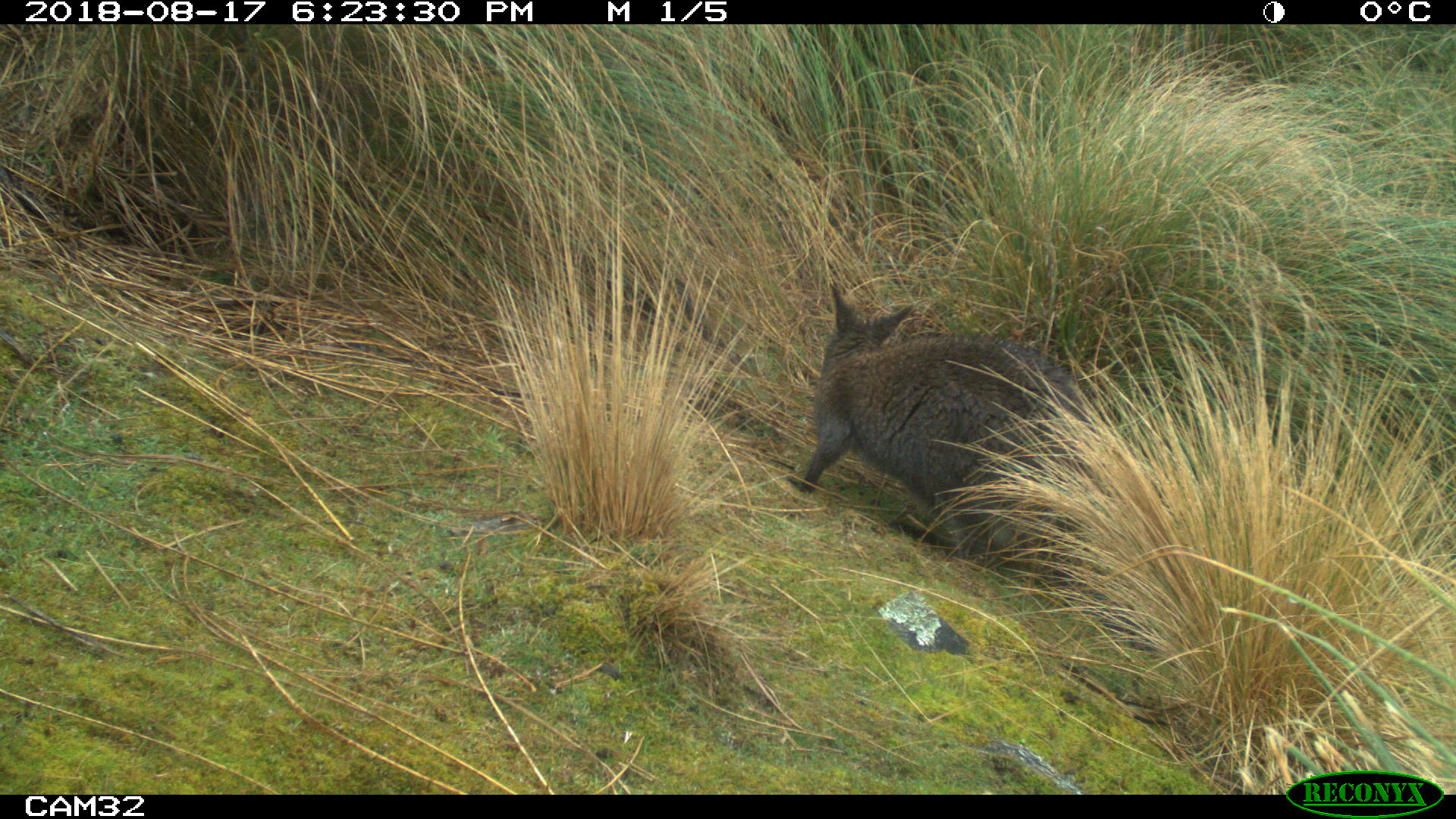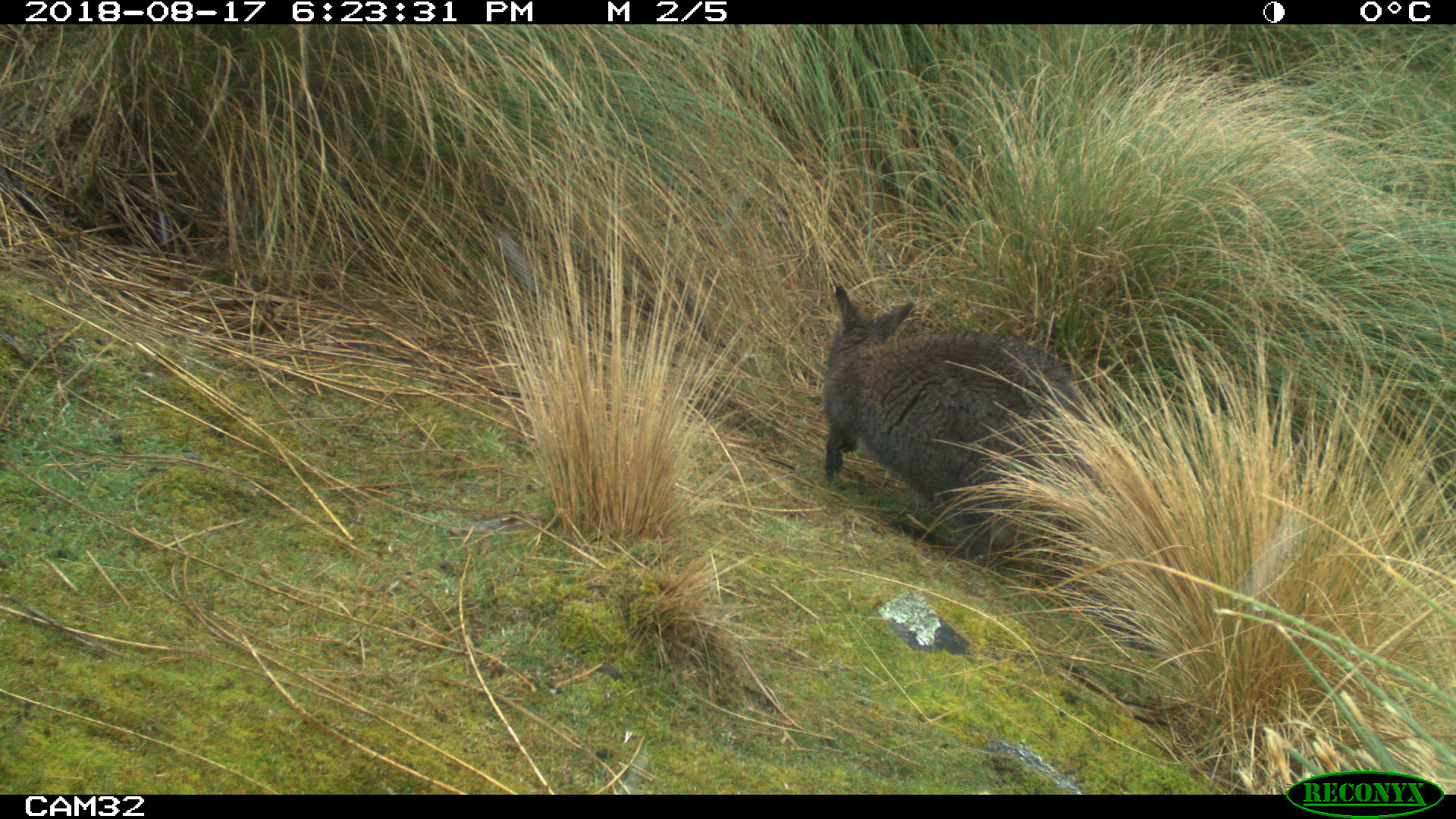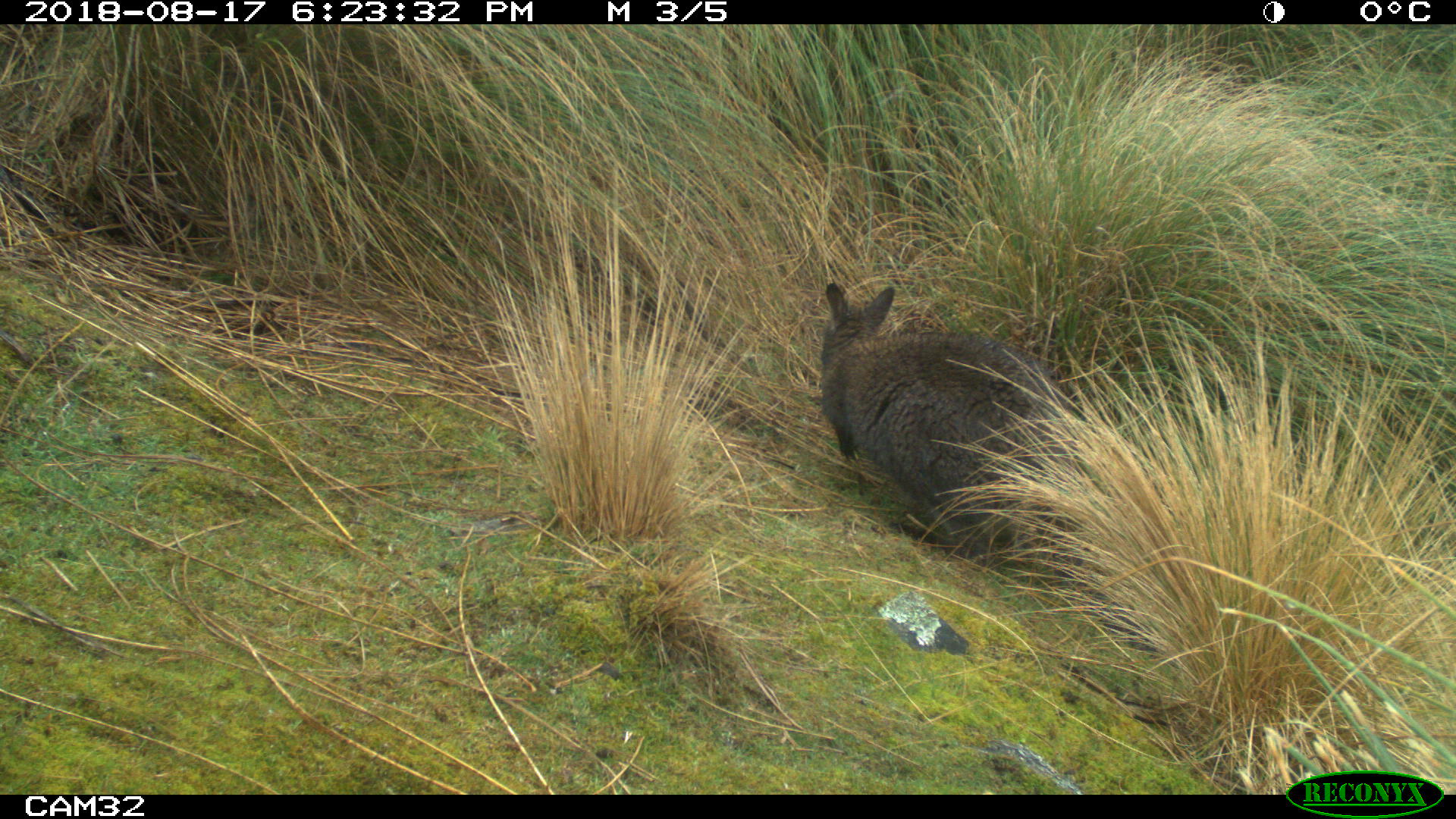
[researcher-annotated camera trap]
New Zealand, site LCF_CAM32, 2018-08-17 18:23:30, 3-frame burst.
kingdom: Animalia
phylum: Chordata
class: Mammalia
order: Diprotodontia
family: Macropodidae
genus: Notamacropus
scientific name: Notamacropus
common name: wallaby